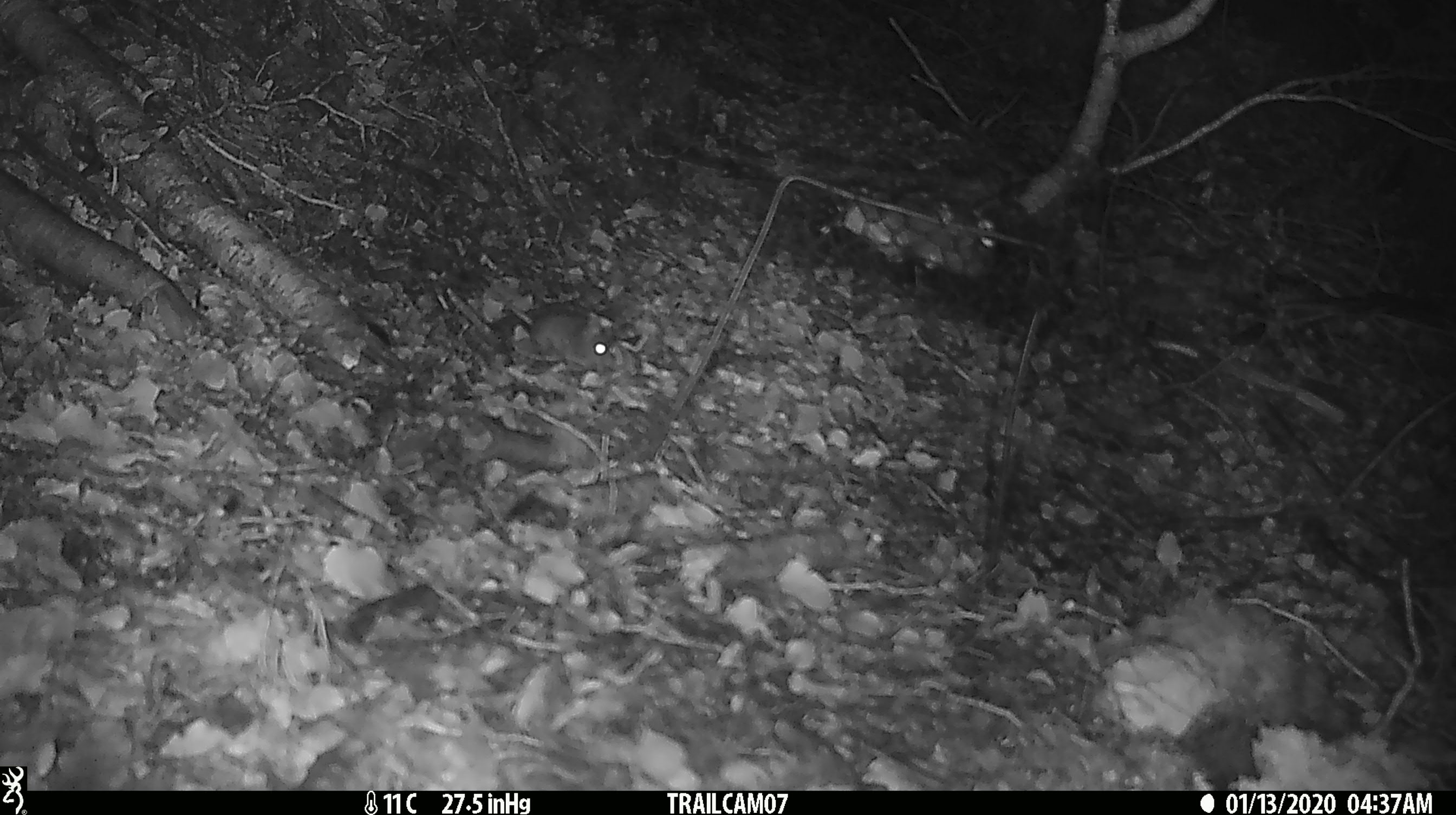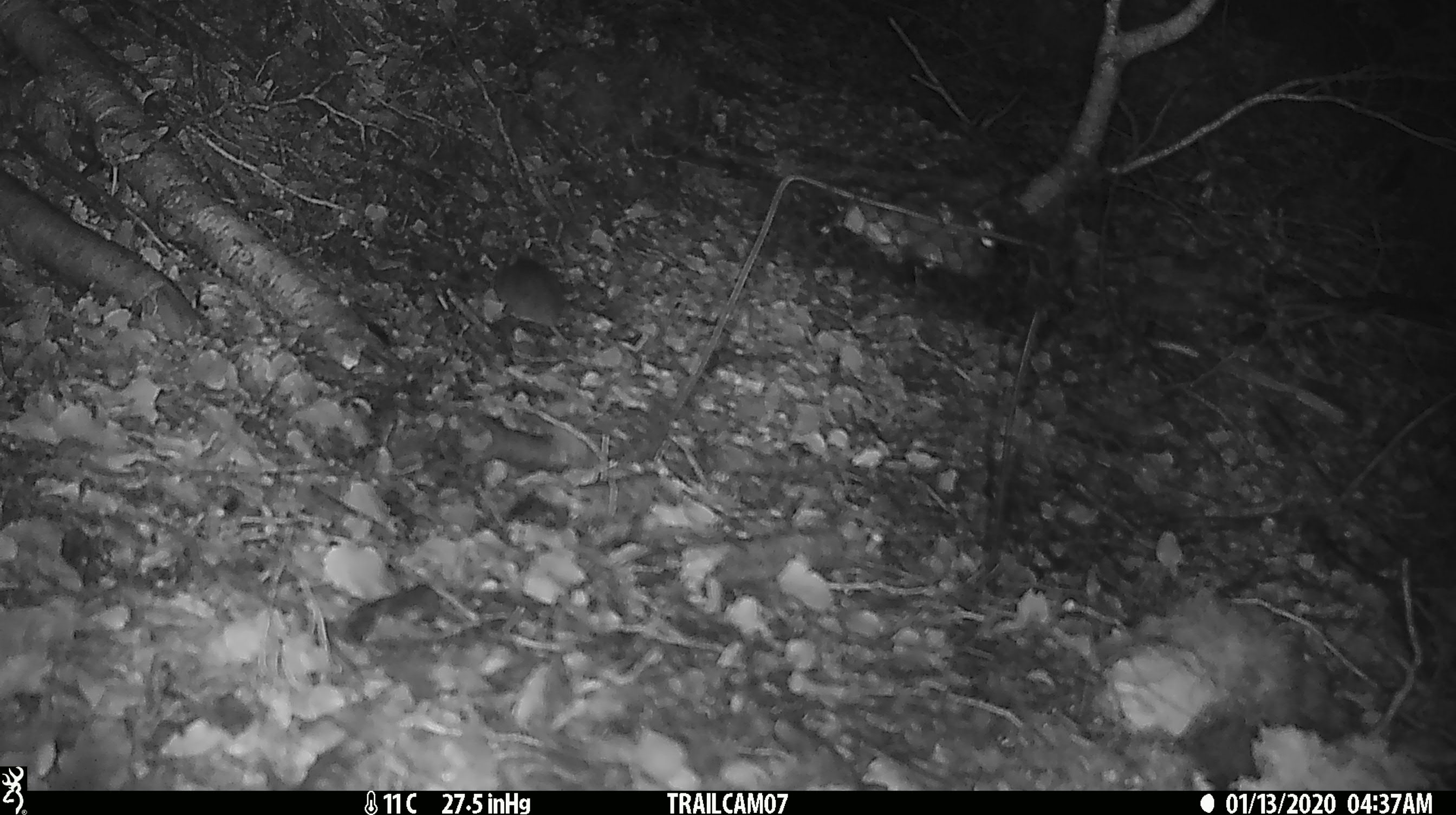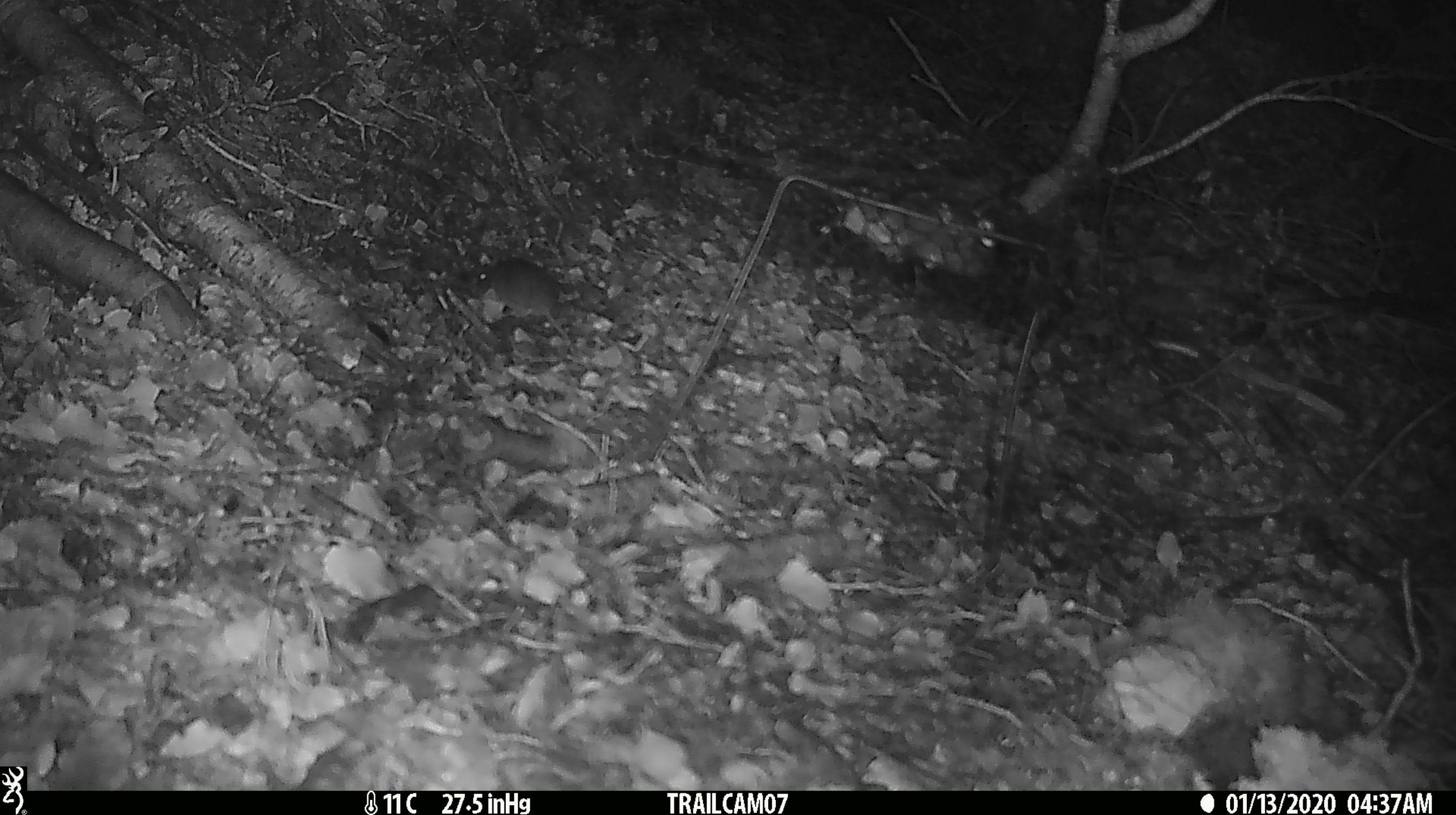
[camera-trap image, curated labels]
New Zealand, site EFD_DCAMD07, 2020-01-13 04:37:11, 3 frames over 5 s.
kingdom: Animalia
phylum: Chordata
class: Mammalia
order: Rodentia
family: Muridae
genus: Mus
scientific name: Mus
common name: mouse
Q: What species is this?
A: Mouse (Mus).